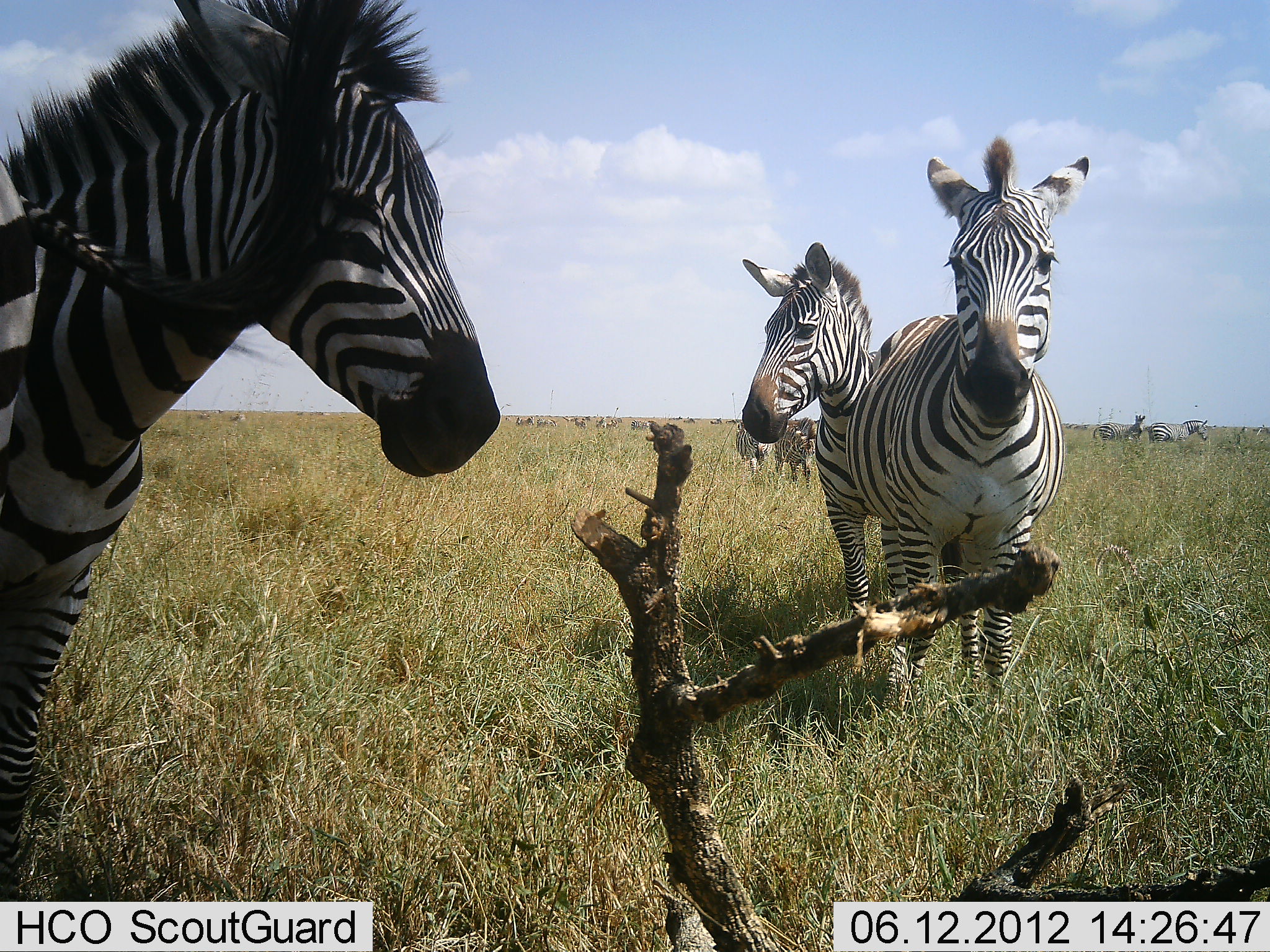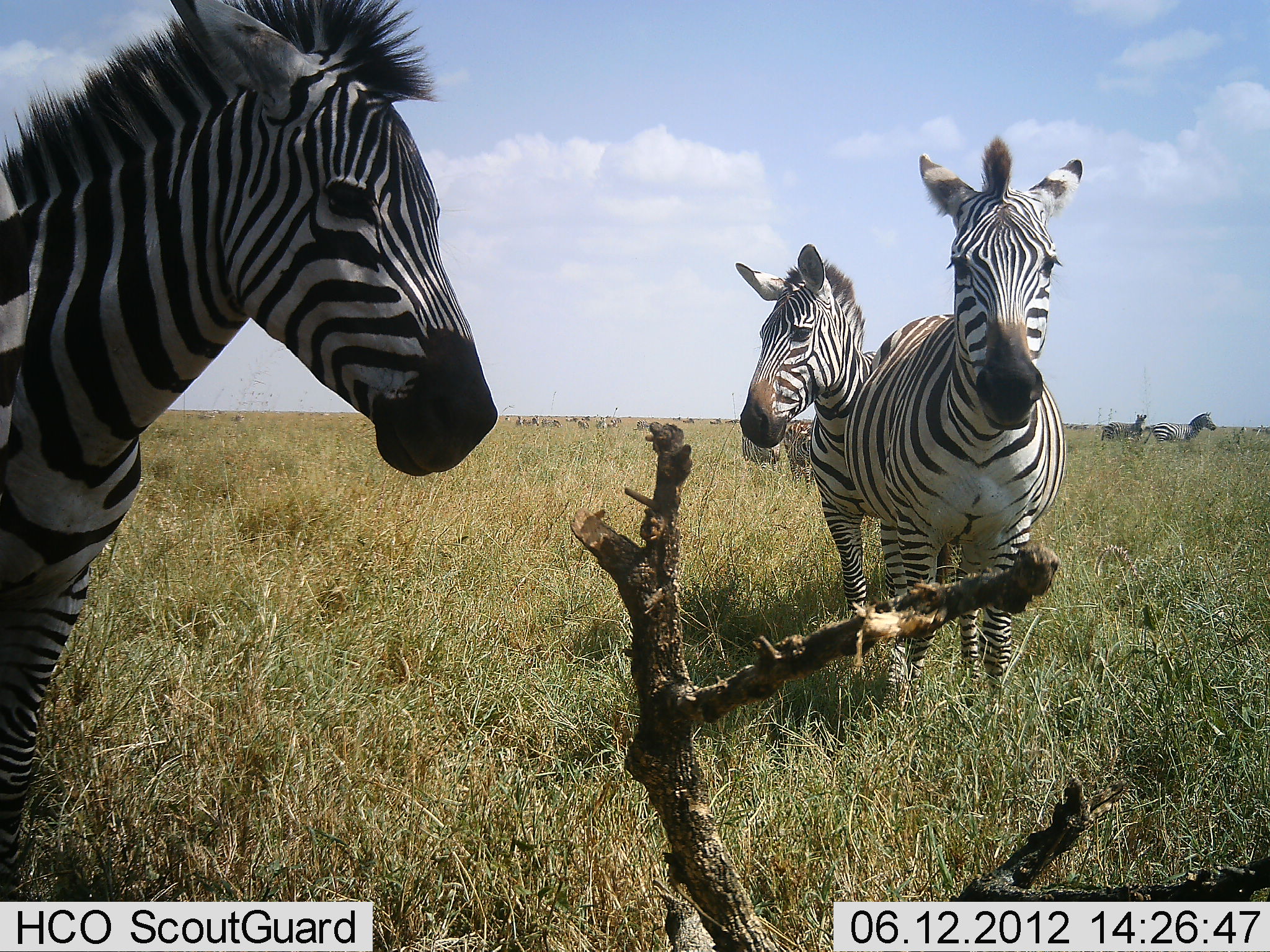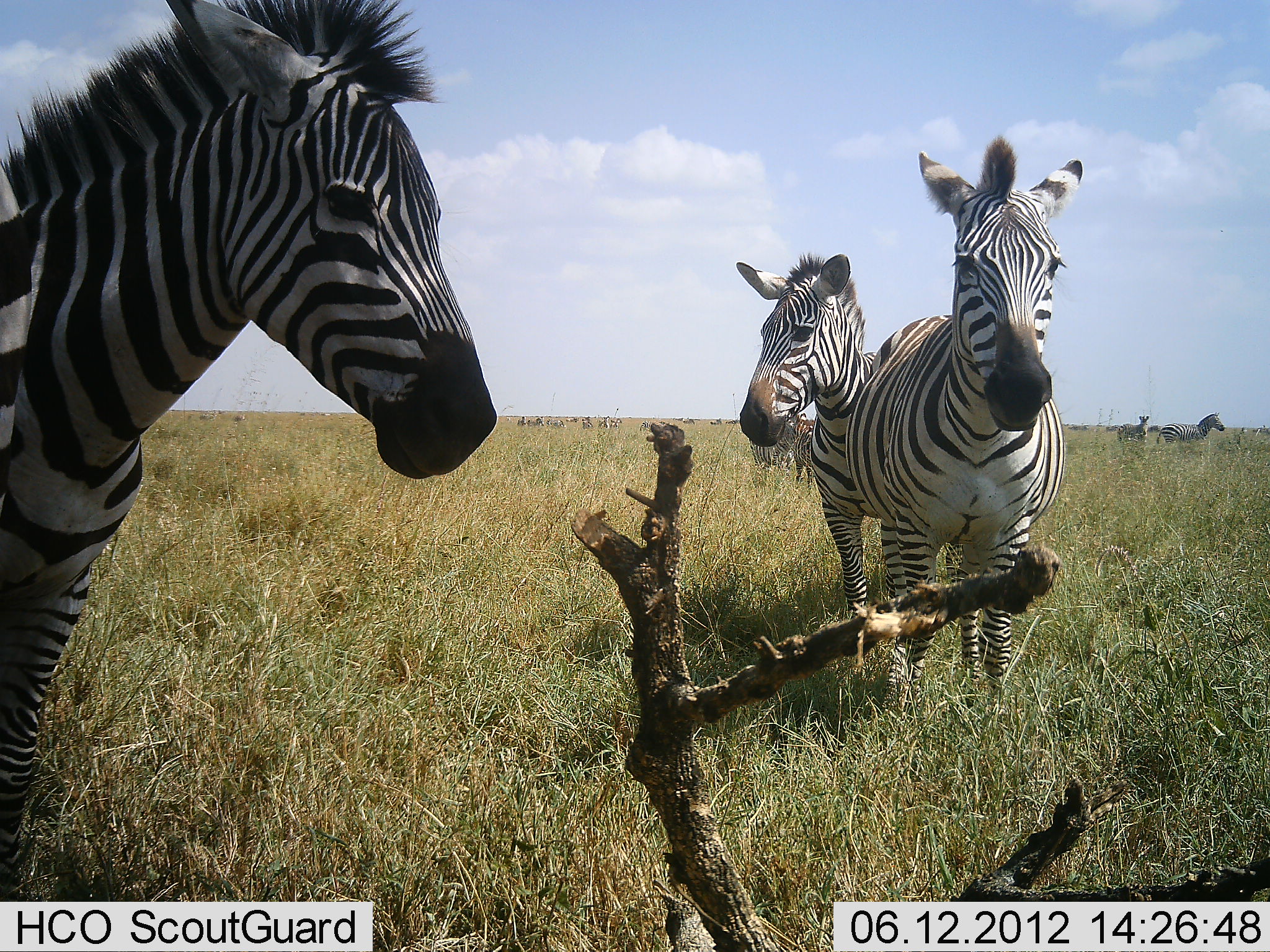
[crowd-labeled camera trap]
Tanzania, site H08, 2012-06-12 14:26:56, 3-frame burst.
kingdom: Animalia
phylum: Chordata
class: Mammalia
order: Perissodactyla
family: Equidae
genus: Equus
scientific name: Equus quagga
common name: plains zebra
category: zebra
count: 8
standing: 82%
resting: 0%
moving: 55%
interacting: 0%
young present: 0%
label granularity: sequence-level